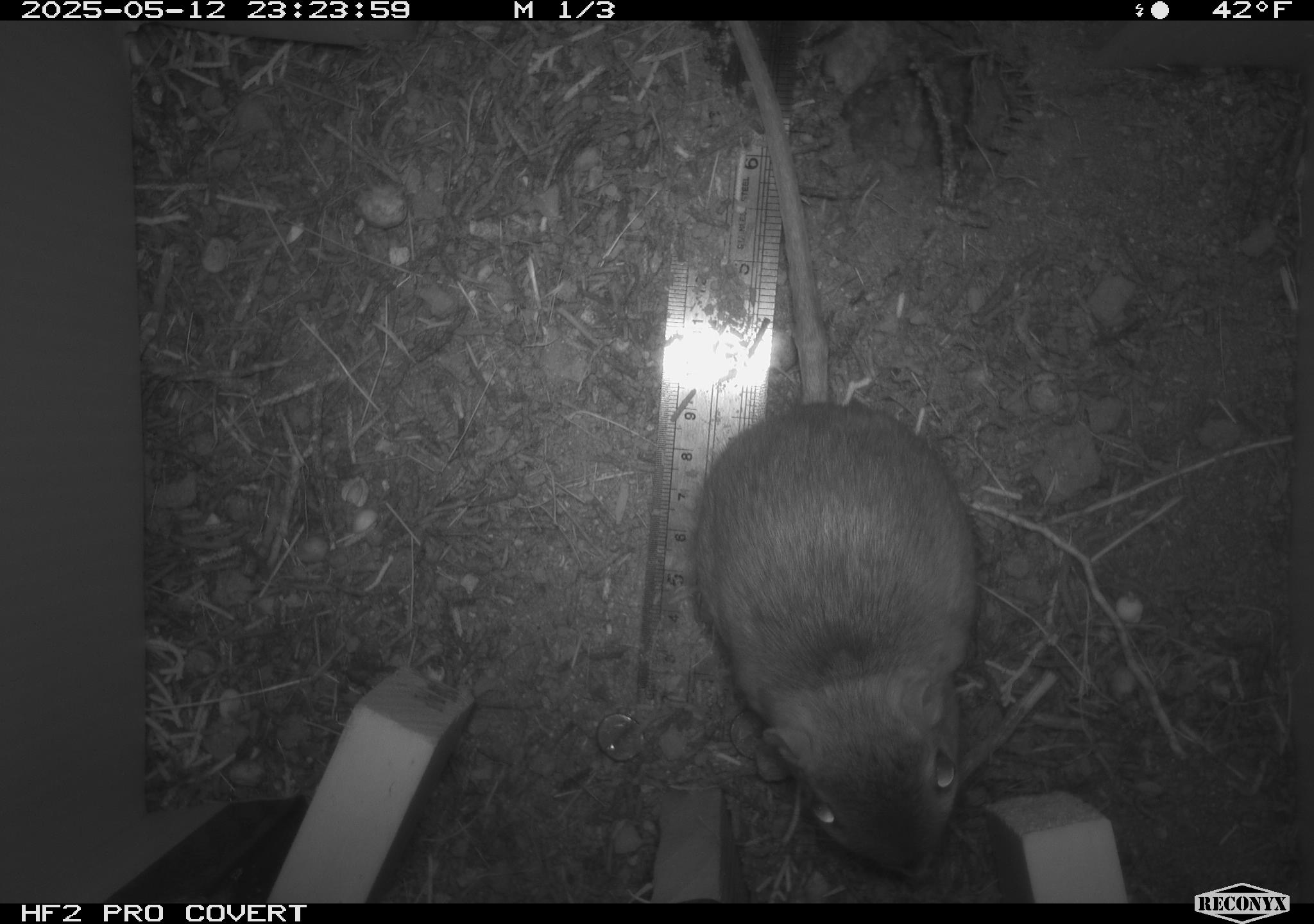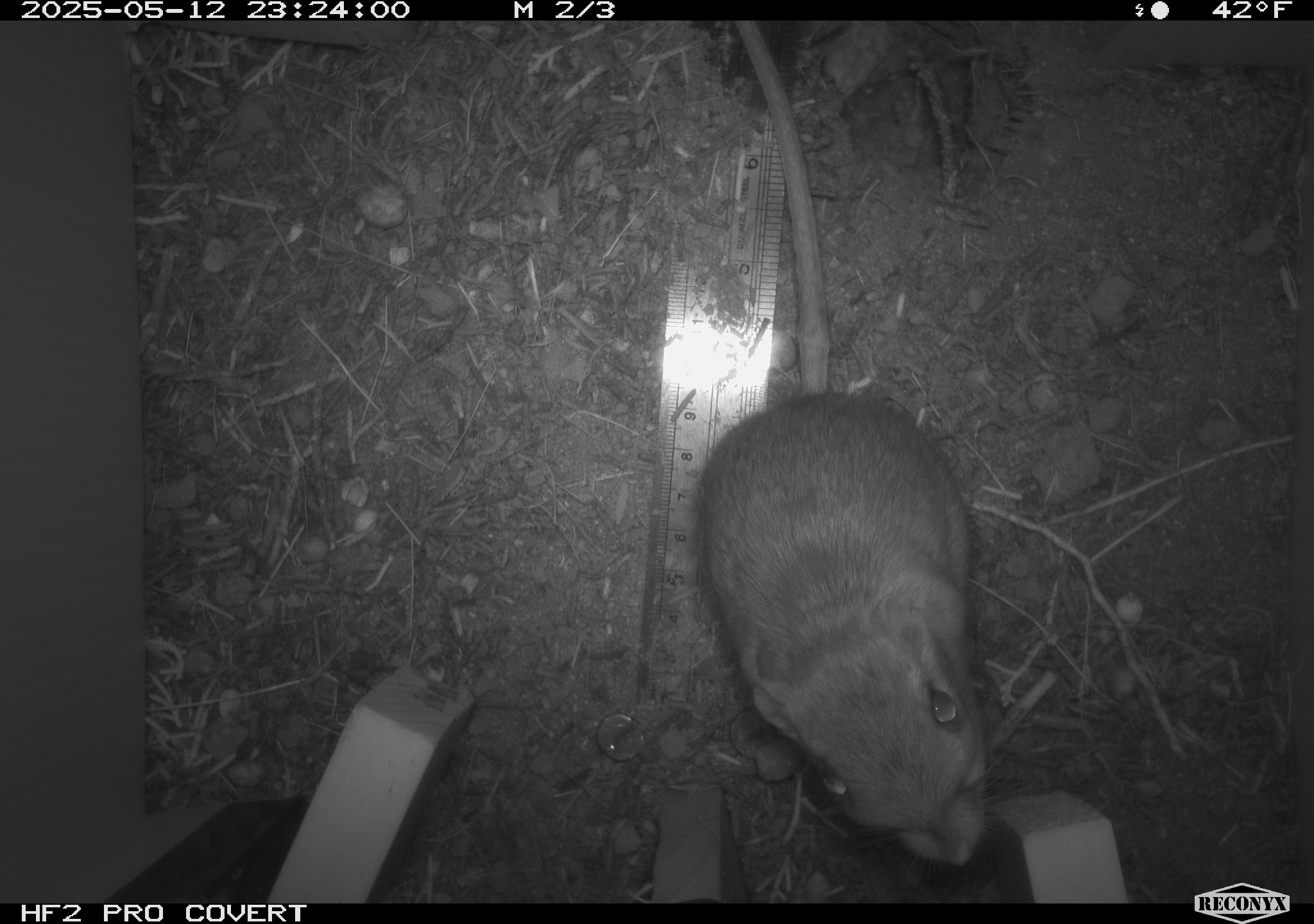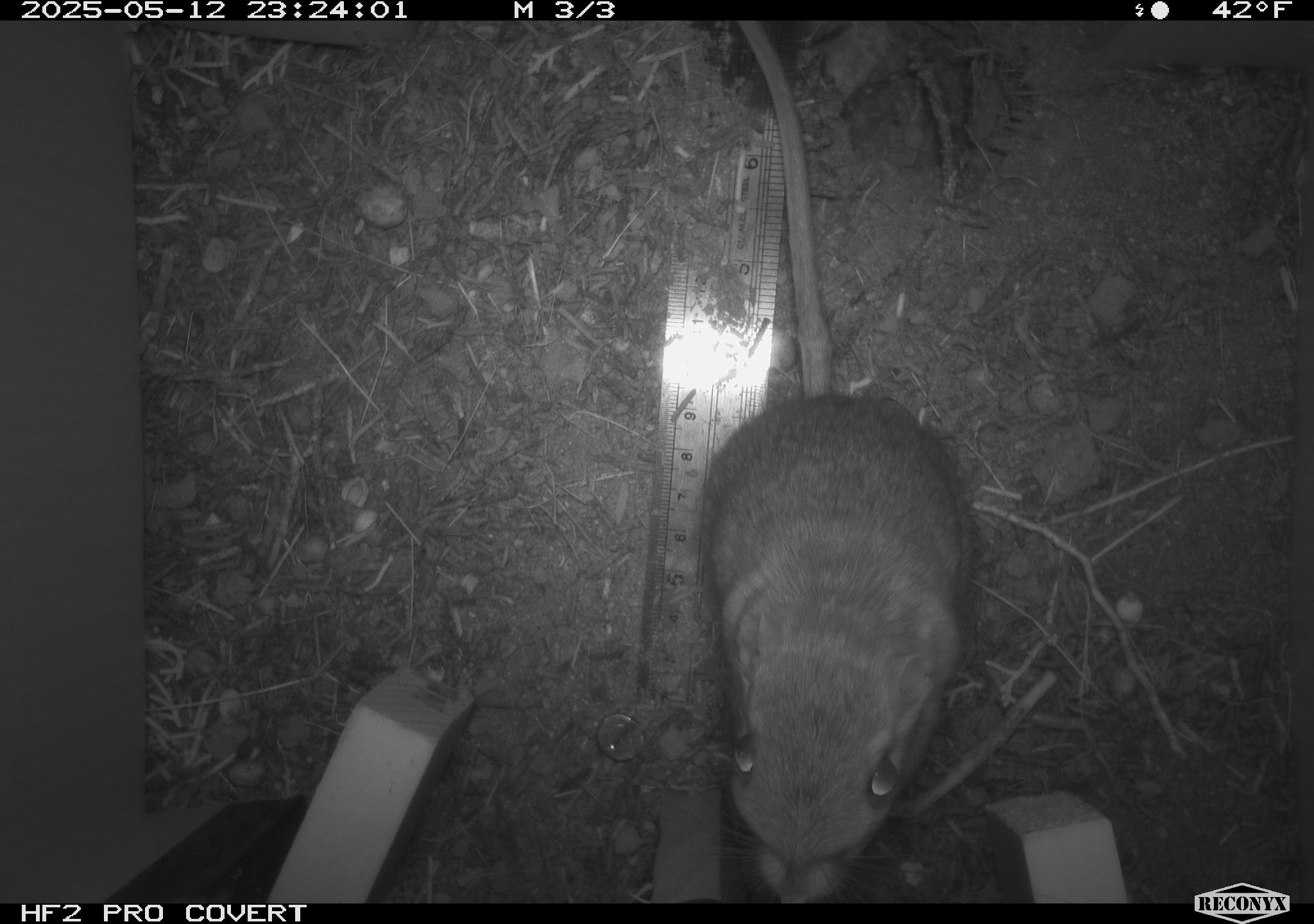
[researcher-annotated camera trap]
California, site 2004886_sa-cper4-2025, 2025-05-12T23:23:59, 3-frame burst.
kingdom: Animalia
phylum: Chordata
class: Mammalia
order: Rodentia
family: Heteromyidae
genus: Dipodomys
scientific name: Dipodomys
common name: kangaroo rats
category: dipodomys species